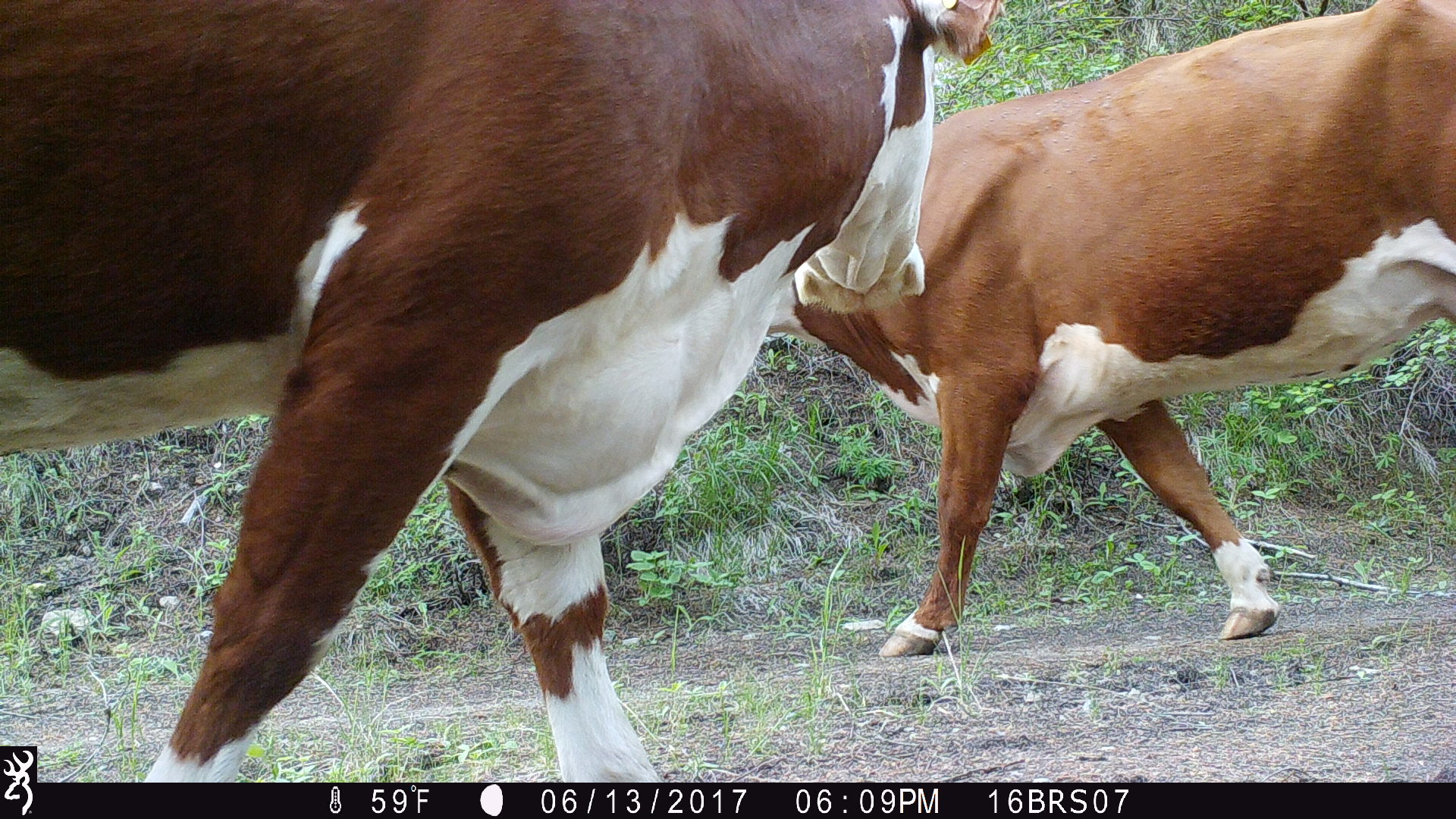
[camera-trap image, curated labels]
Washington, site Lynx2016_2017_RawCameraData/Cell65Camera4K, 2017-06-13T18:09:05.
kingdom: Animalia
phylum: Chordata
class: Mammalia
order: Artiodactyla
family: Bovidae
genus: Bos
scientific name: Bos taurus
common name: domestic cattle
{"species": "domestic cattle (Bos taurus)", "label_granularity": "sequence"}